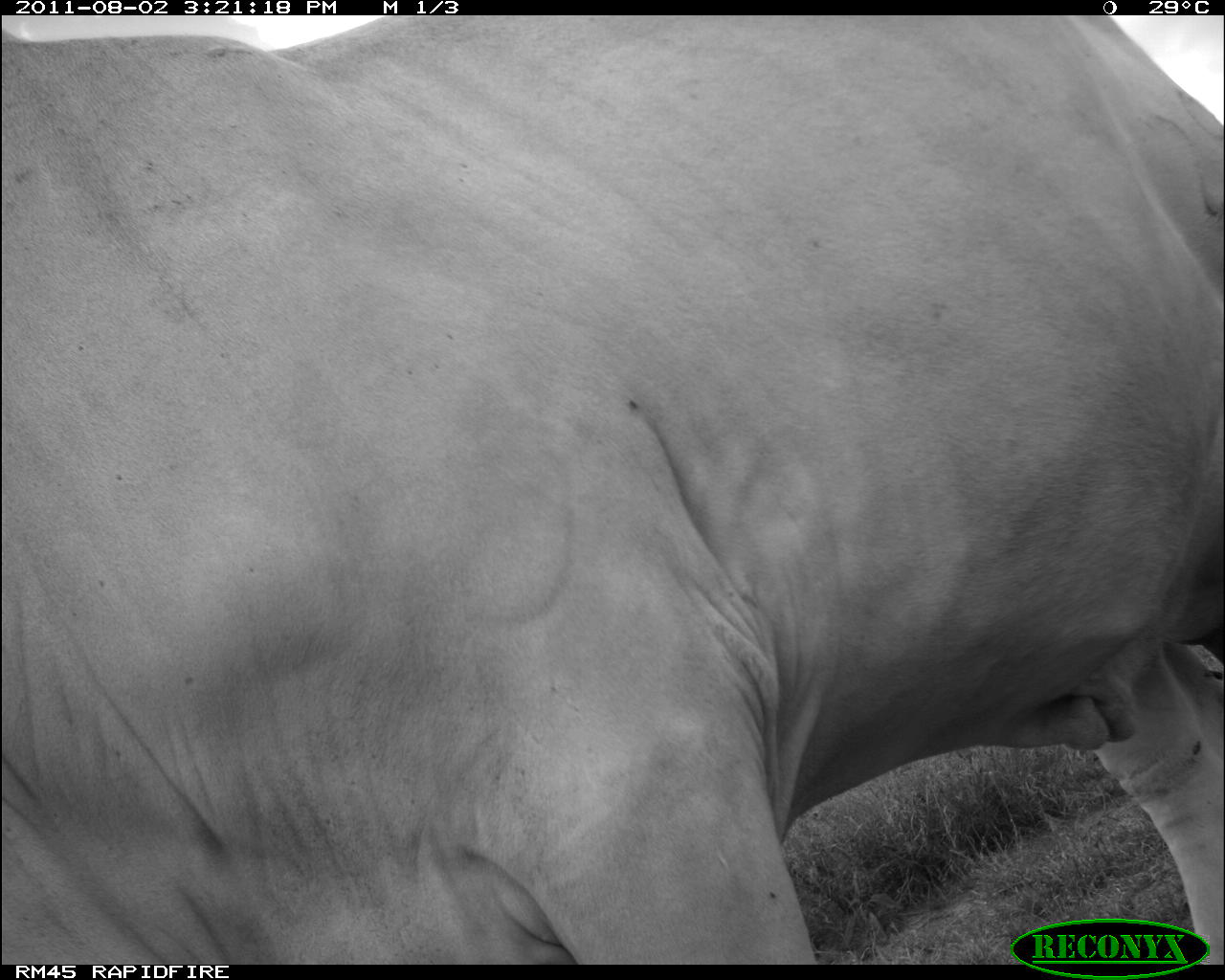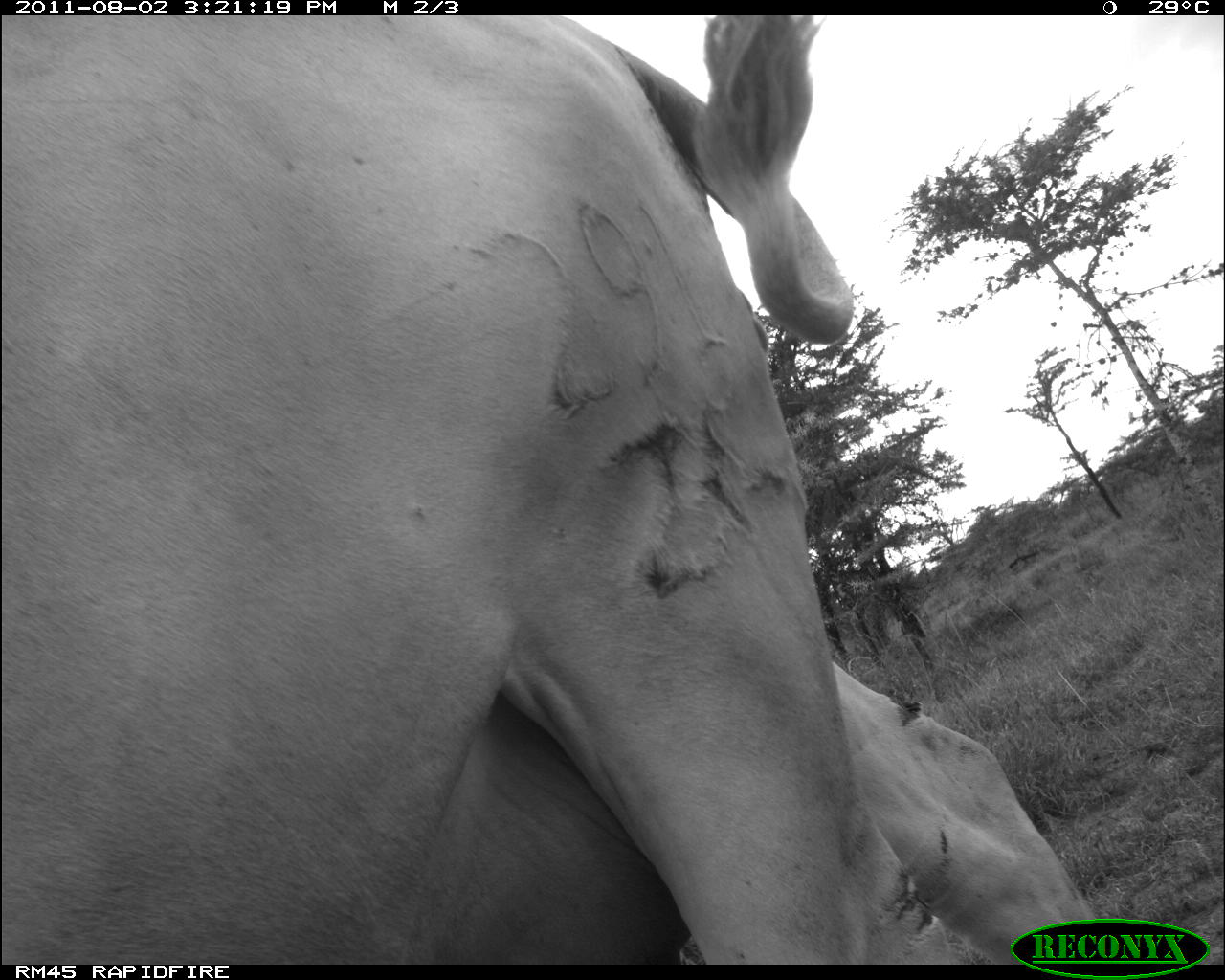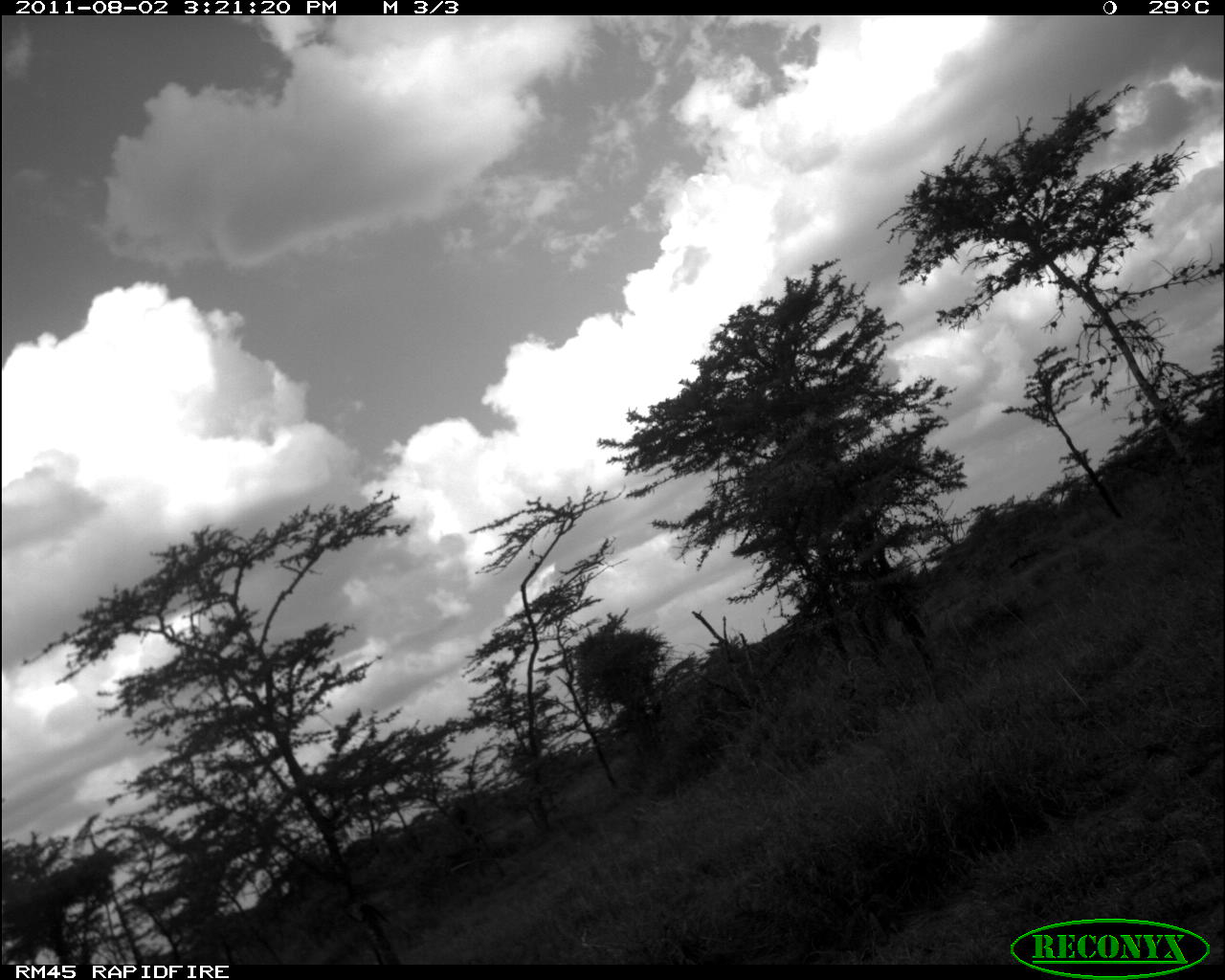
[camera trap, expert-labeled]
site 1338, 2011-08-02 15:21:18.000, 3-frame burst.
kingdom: Animalia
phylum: Chordata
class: Mammalia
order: Artiodactyla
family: Bovidae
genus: Bos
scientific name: Bos taurus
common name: domestic cattle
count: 1